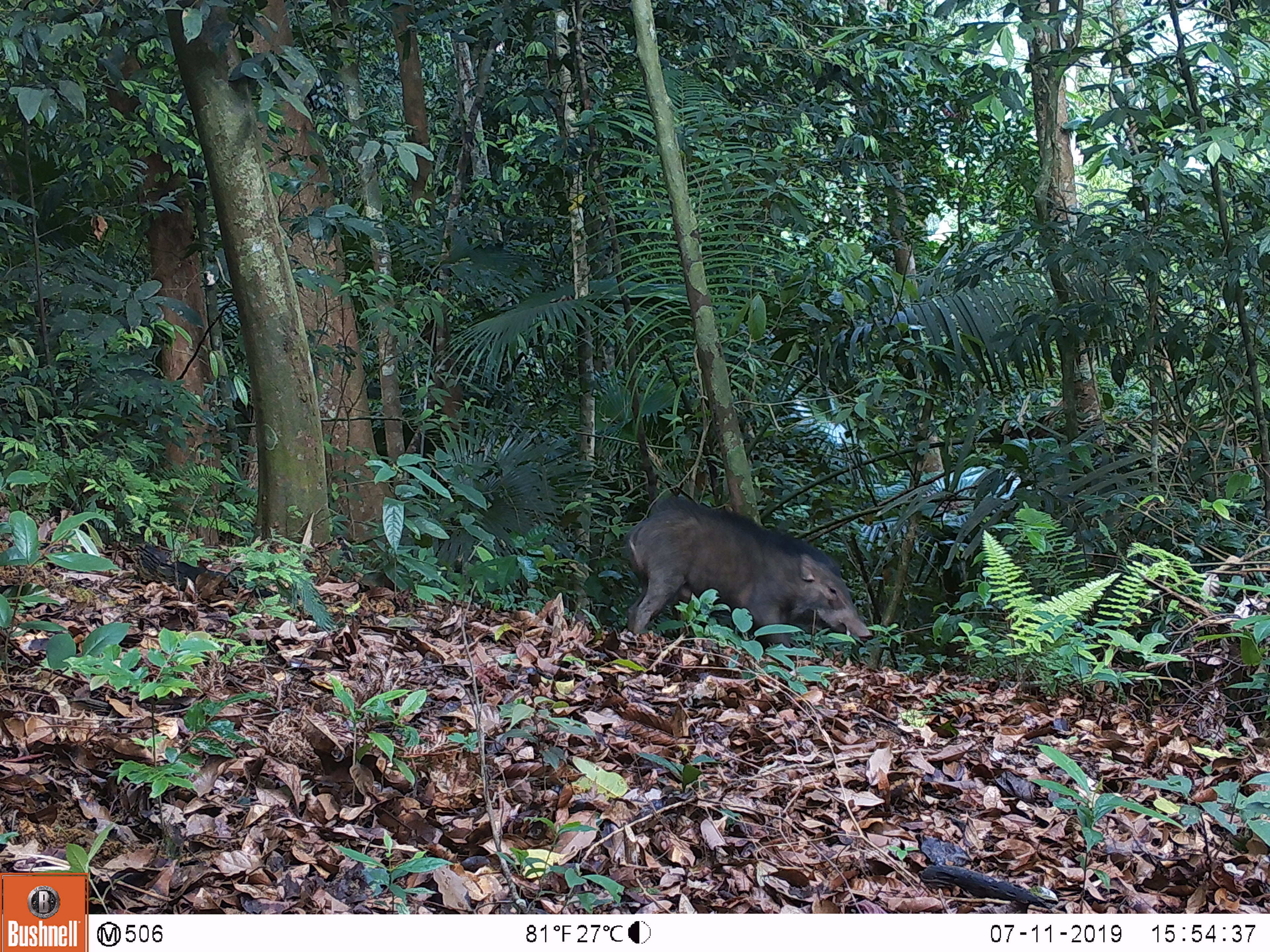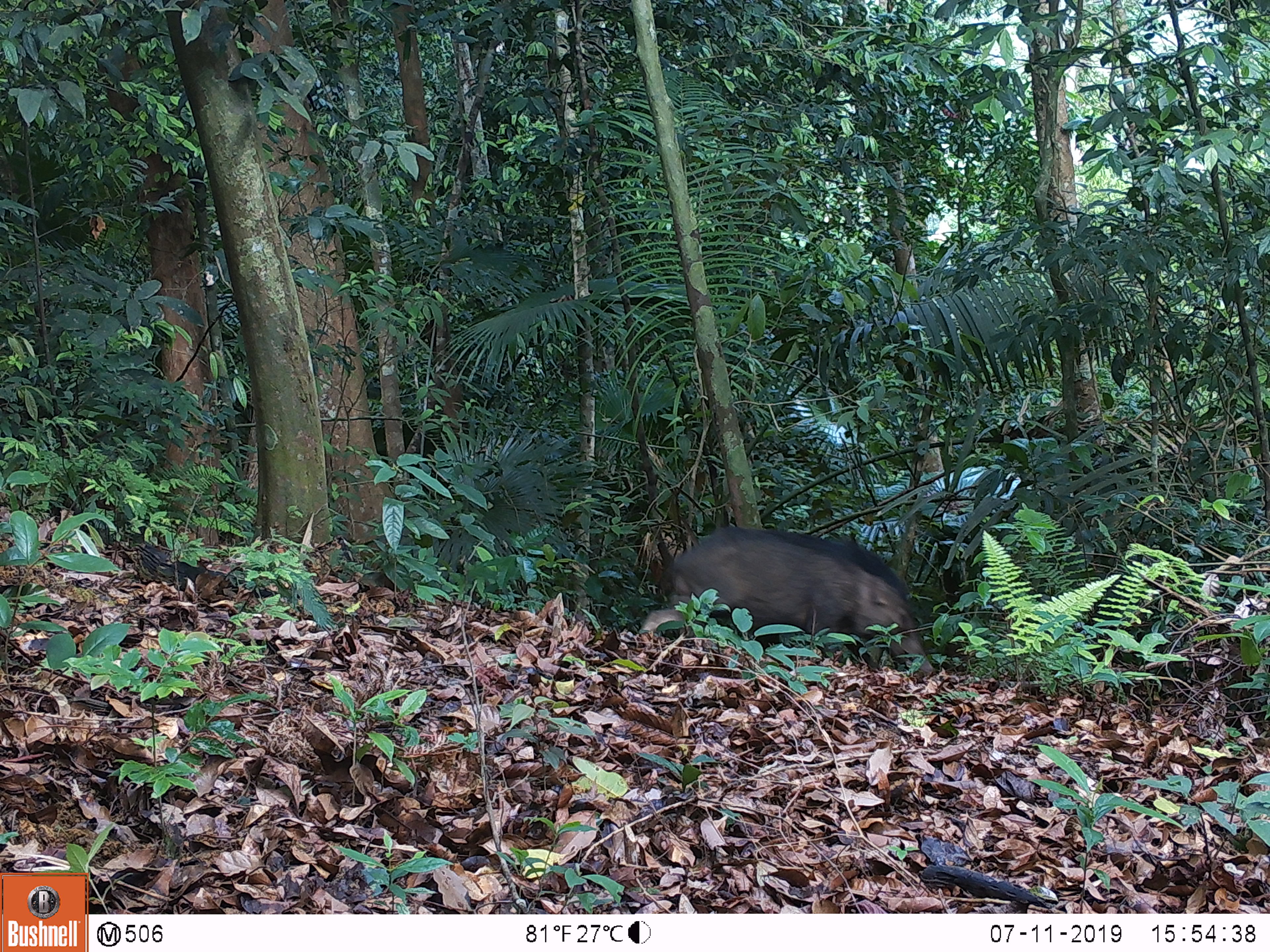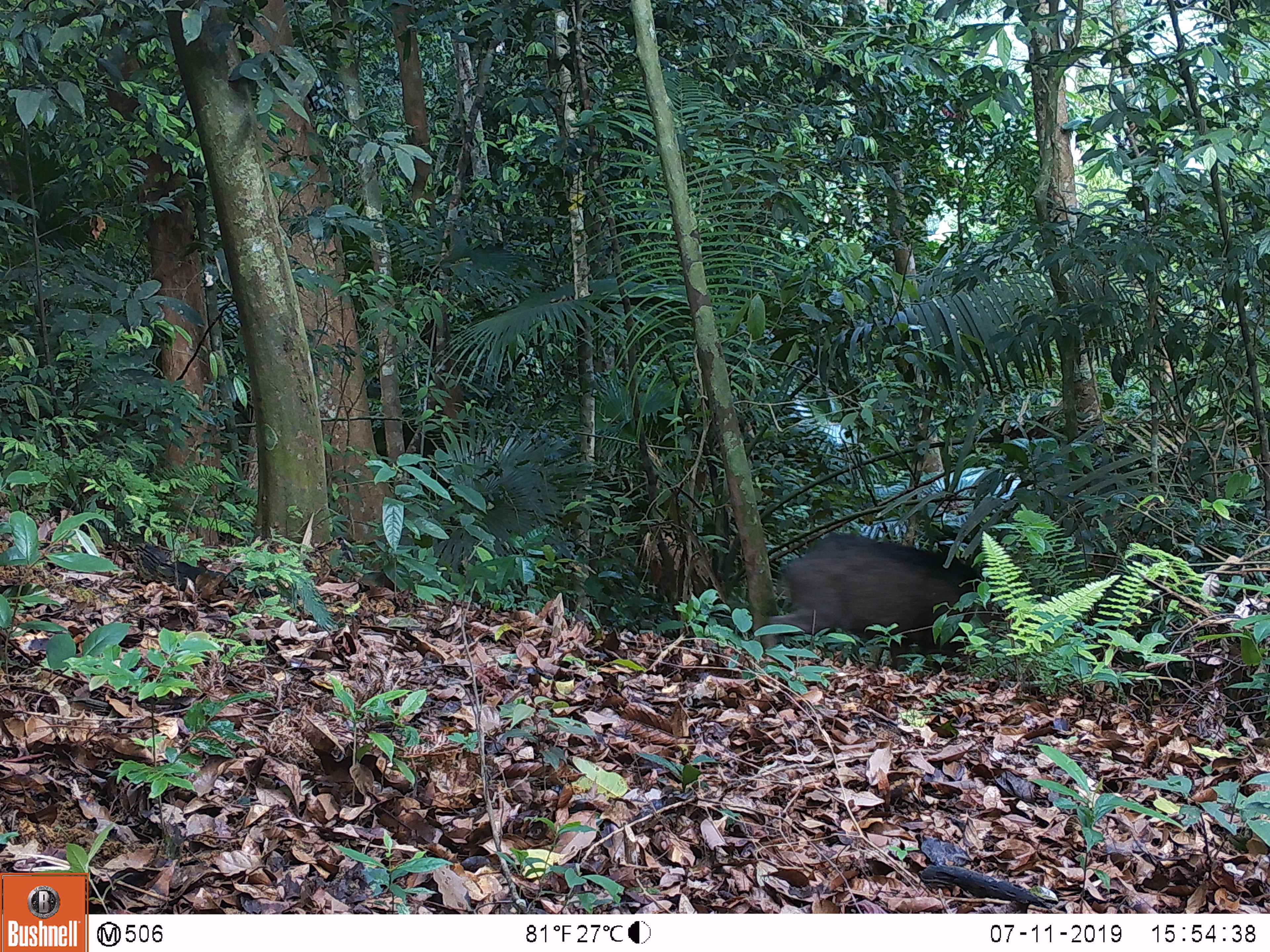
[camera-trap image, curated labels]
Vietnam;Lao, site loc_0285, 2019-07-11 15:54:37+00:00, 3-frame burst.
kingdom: Animalia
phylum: Chordata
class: Mammalia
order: Artiodactyla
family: Suidae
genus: Sus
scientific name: Sus scrofa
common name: eurasian wild pig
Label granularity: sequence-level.